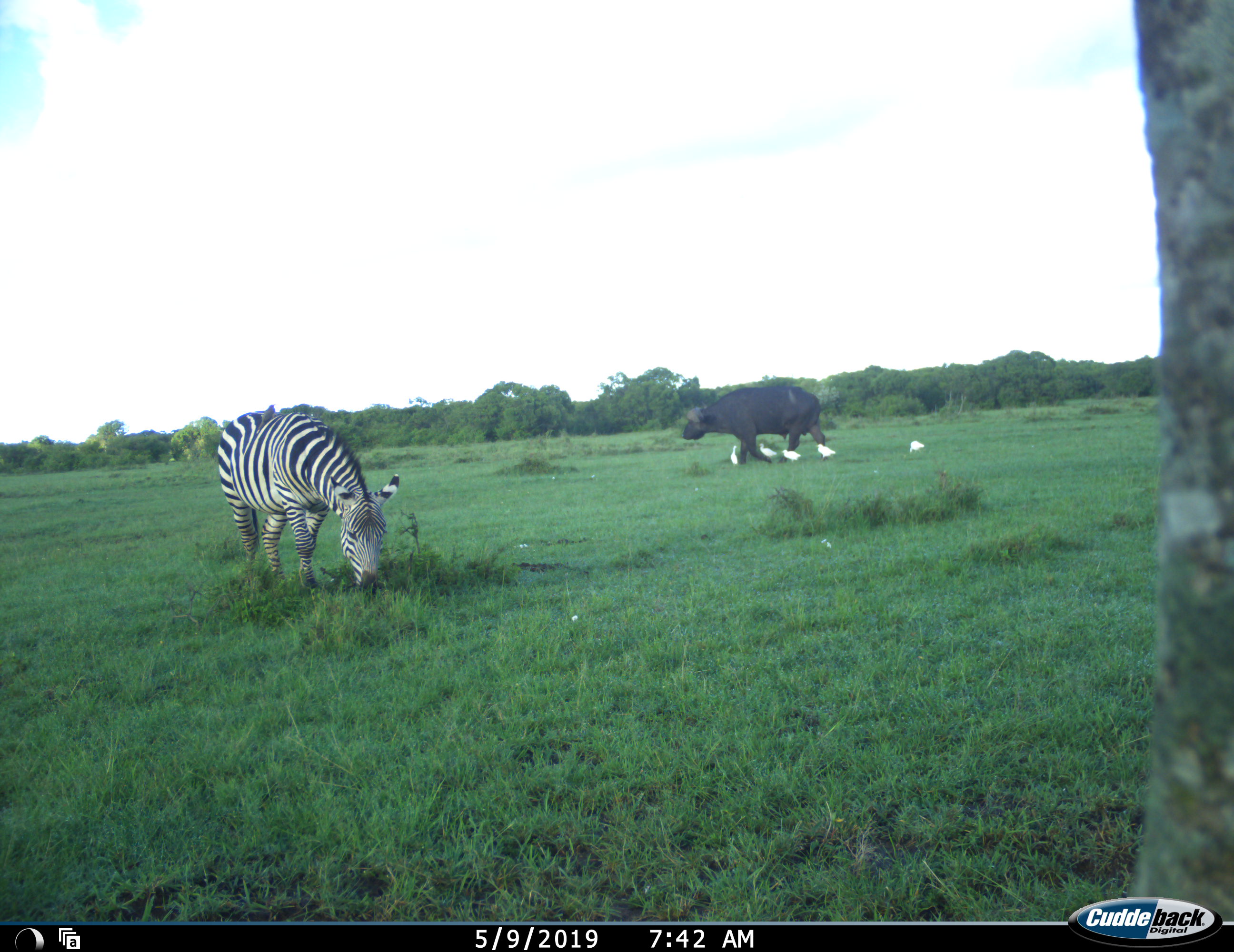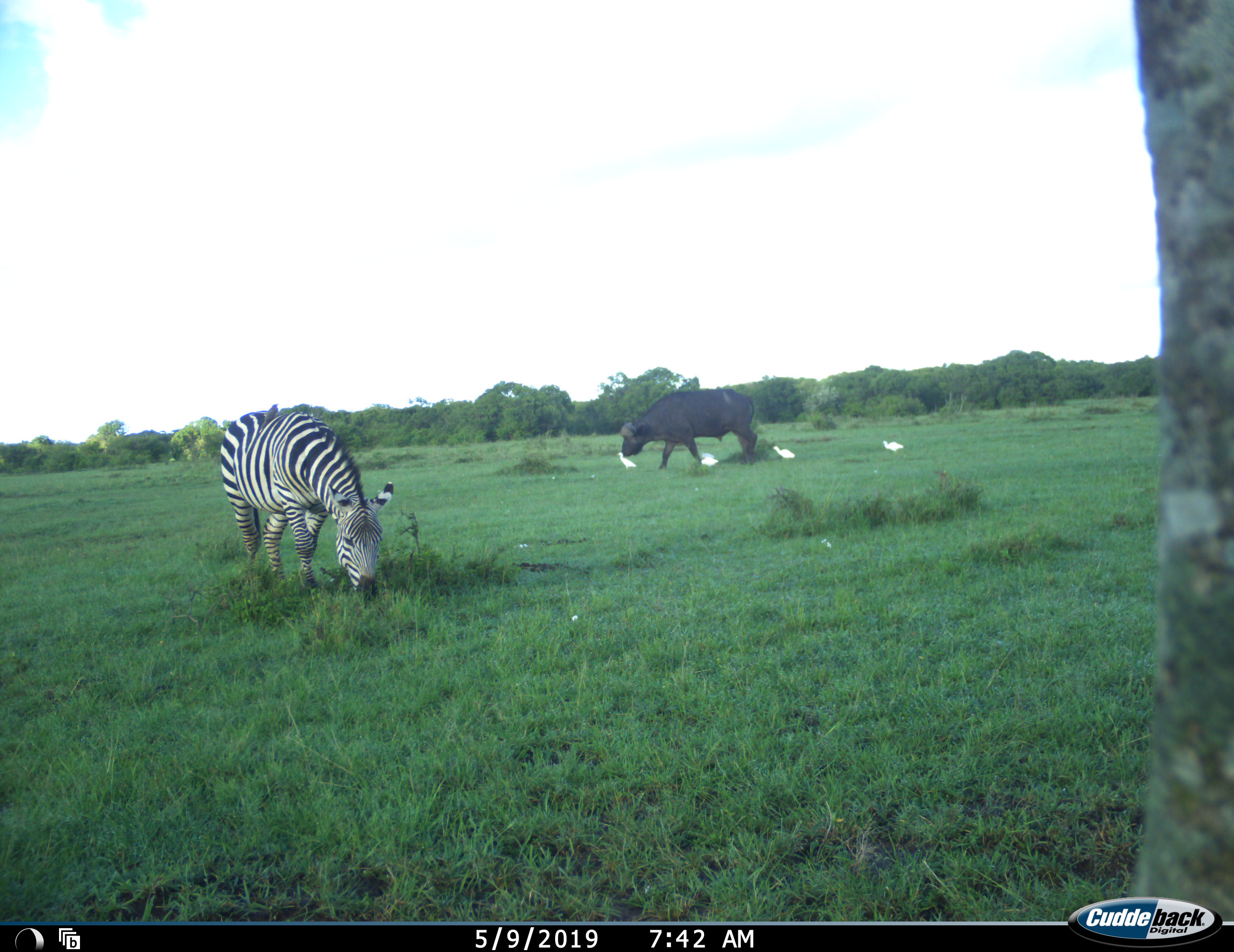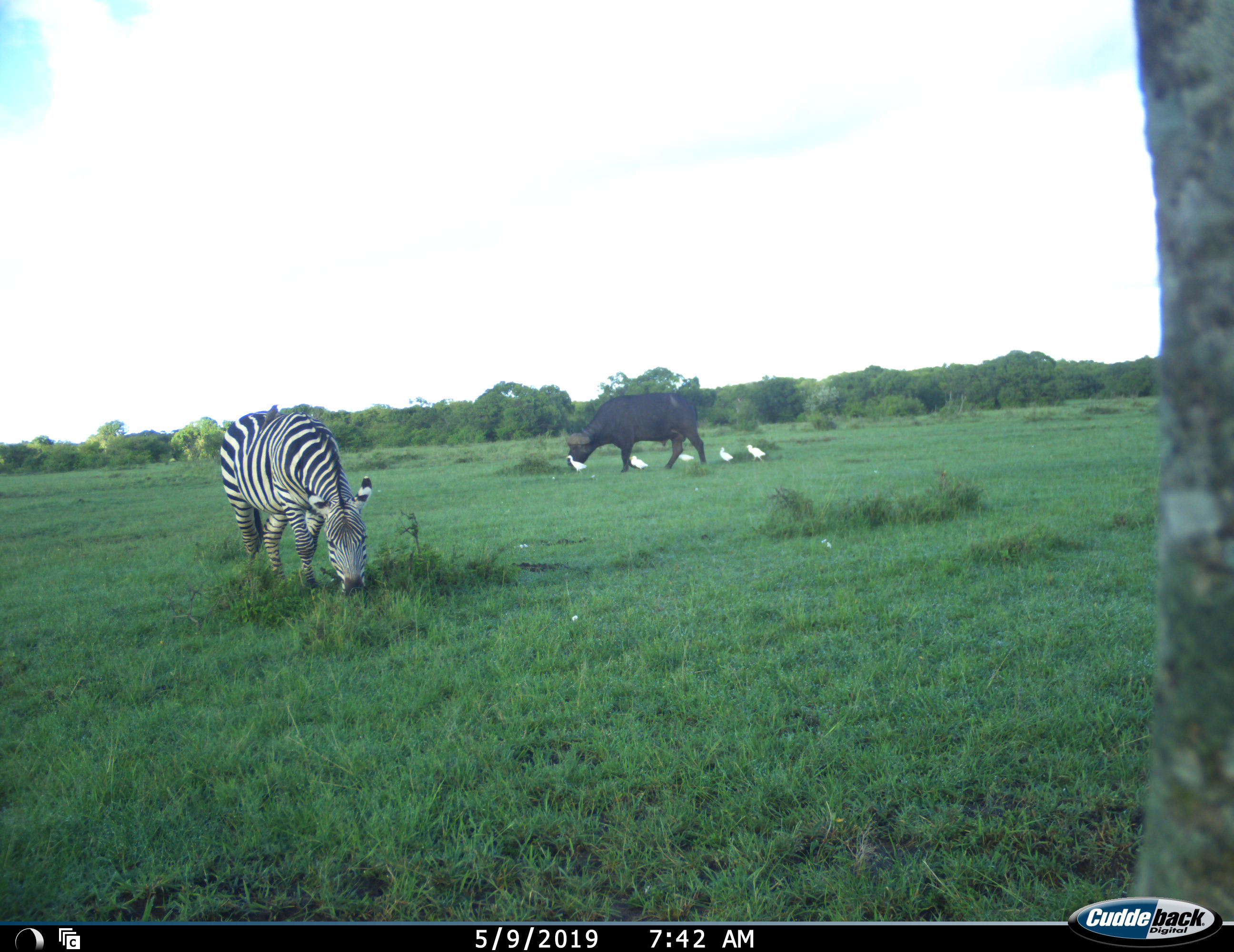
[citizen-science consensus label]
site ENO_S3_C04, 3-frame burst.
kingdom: Animalia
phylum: Chordata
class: Mammalia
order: Artiodactyla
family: Bovidae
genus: Syncerus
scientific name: Syncerus caffer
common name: african buffalo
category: buffalo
Buffalo (african buffalo) (Syncerus caffer), count 1. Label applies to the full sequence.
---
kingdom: Animalia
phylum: Chordata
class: Mammalia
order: Perissodactyla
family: Equidae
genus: Equus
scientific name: Equus quagga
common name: plains zebra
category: zebraplains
Zebraplains (plains zebra) (Equus quagga), count 1. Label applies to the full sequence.